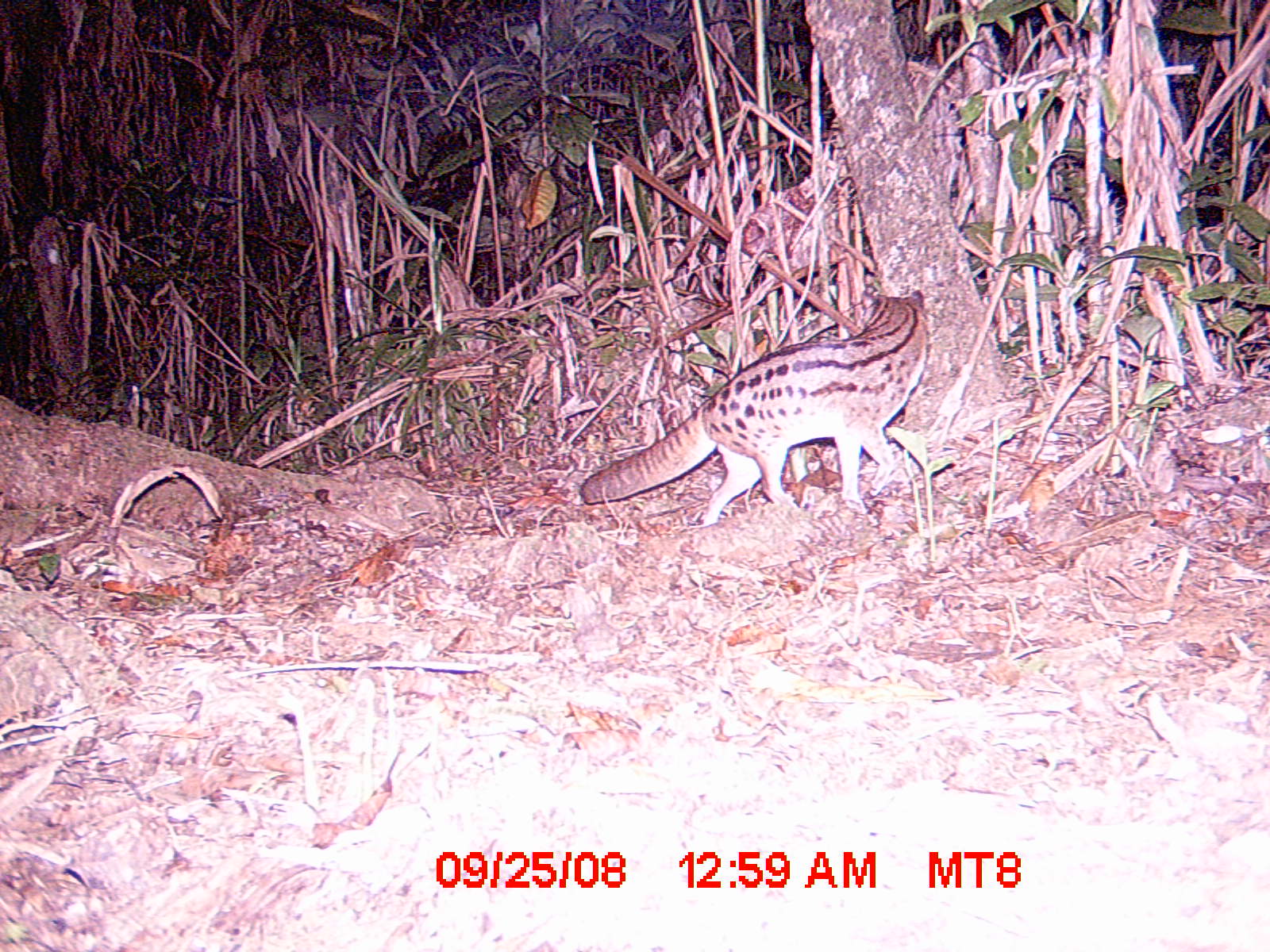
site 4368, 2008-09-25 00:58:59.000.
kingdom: Animalia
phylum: Chordata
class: Mammalia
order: Carnivora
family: Eupleridae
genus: Fossa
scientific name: Fossa fossana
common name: fanaloka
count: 1